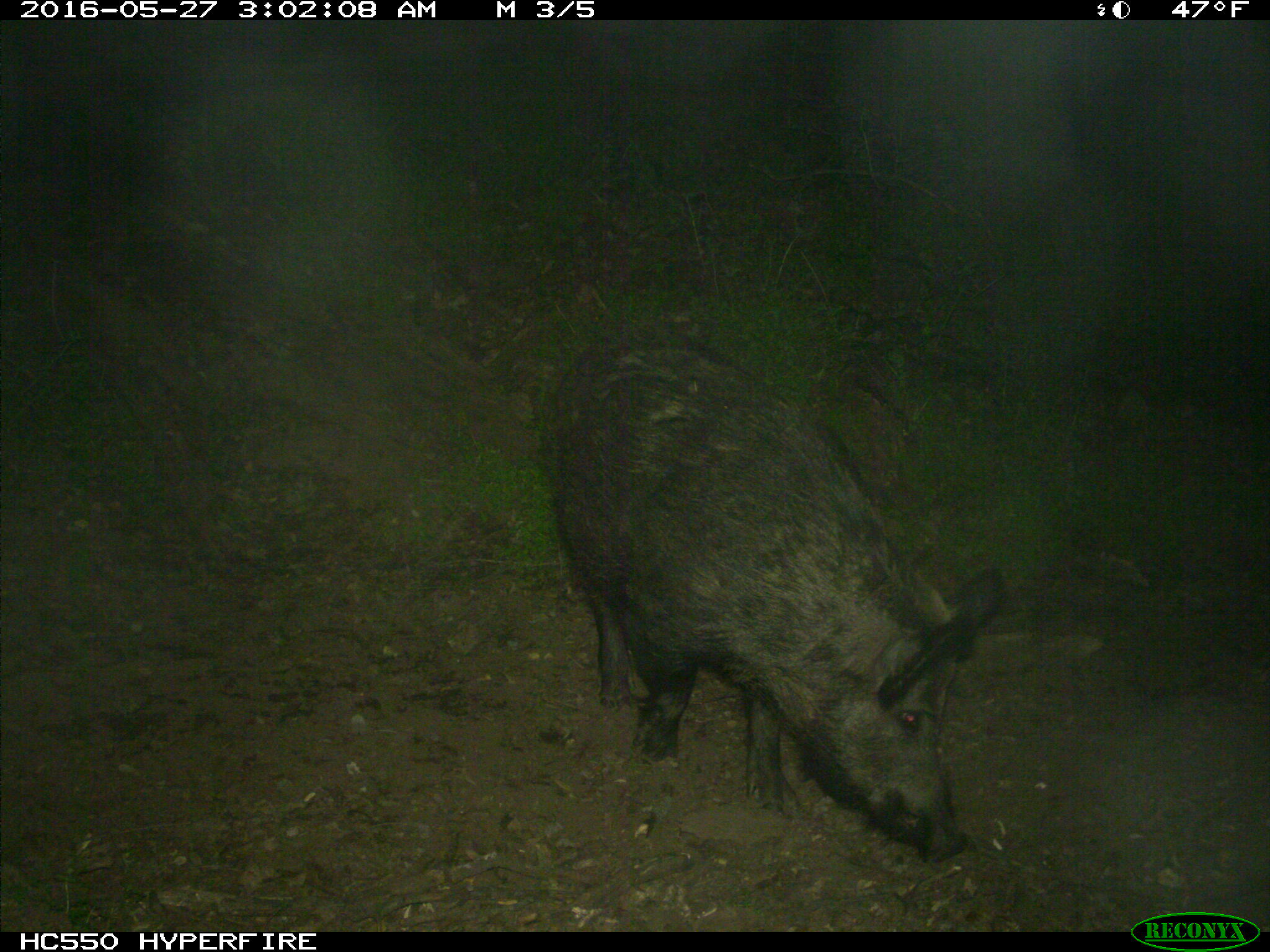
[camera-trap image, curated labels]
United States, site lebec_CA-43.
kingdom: Animalia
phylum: Chordata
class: Mammalia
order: Artiodactyla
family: Suidae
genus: Sus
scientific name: Sus scrofa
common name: wild boar